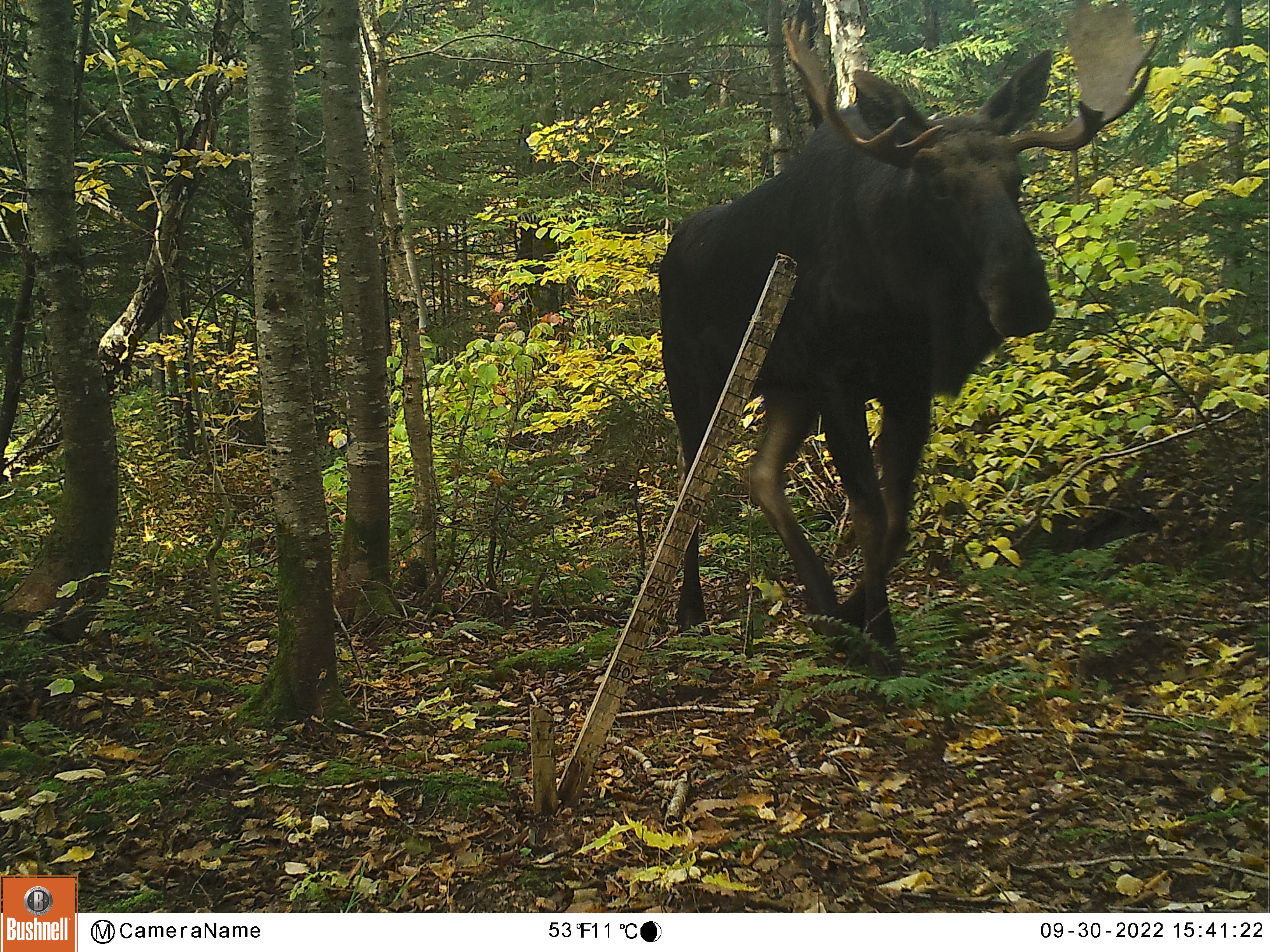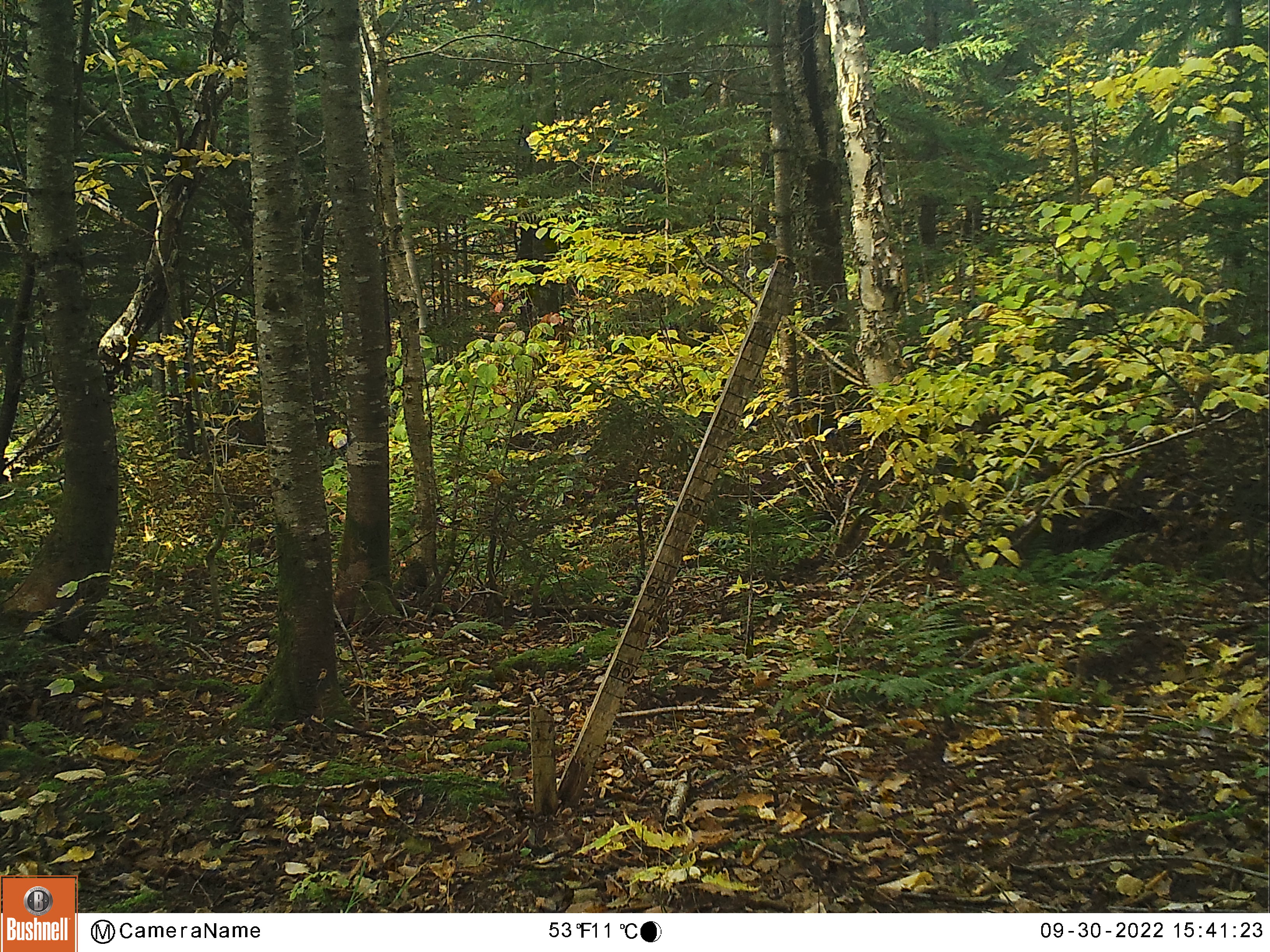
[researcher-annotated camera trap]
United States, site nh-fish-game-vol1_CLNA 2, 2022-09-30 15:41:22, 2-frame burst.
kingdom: Animalia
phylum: Chordata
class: Mammalia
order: Artiodactyla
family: Cervidae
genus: Alces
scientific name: Alces alces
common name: moose